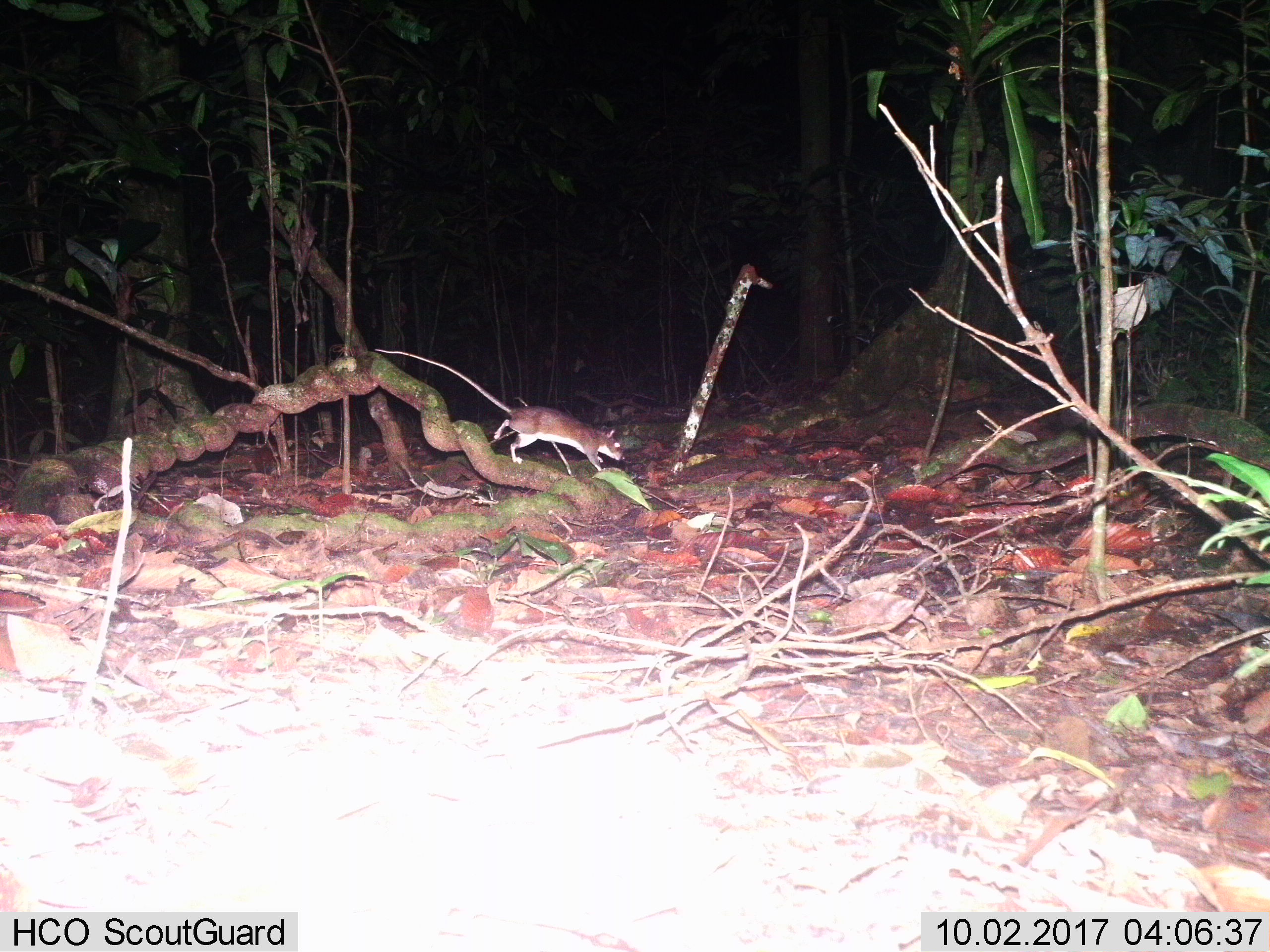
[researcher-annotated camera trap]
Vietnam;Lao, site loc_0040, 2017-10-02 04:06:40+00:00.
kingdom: Animalia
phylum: Chordata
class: Mammalia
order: Rodentia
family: Muridae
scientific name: Muridae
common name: old-world mice and rats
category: unidentified murid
Unidentified murid (old-world mice and rats) (Muridae). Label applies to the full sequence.